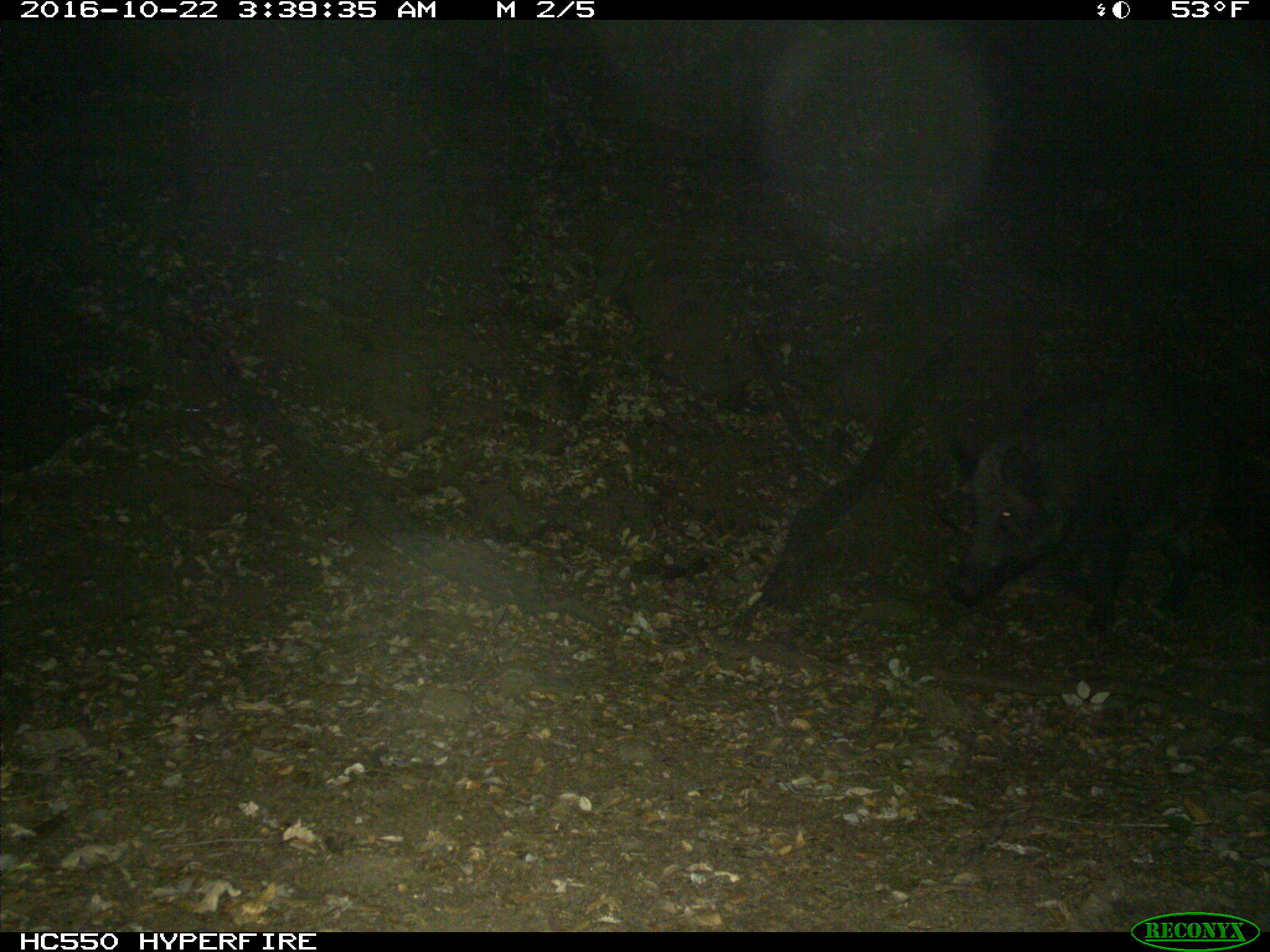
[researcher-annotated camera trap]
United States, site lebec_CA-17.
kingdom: Animalia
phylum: Chordata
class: Mammalia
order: Artiodactyla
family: Suidae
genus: Sus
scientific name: Sus scrofa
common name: wild boar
Sus scrofa (wild boar).